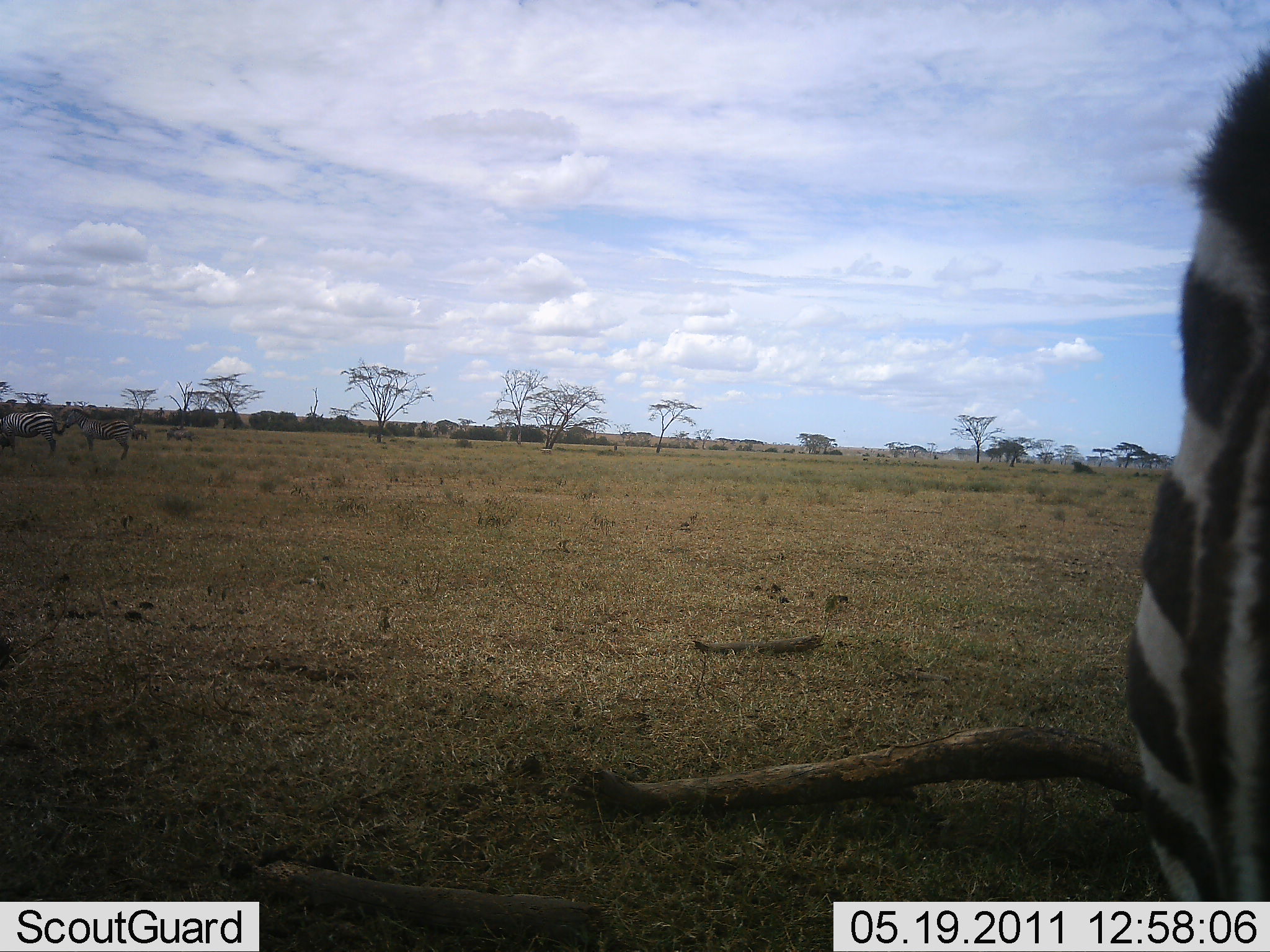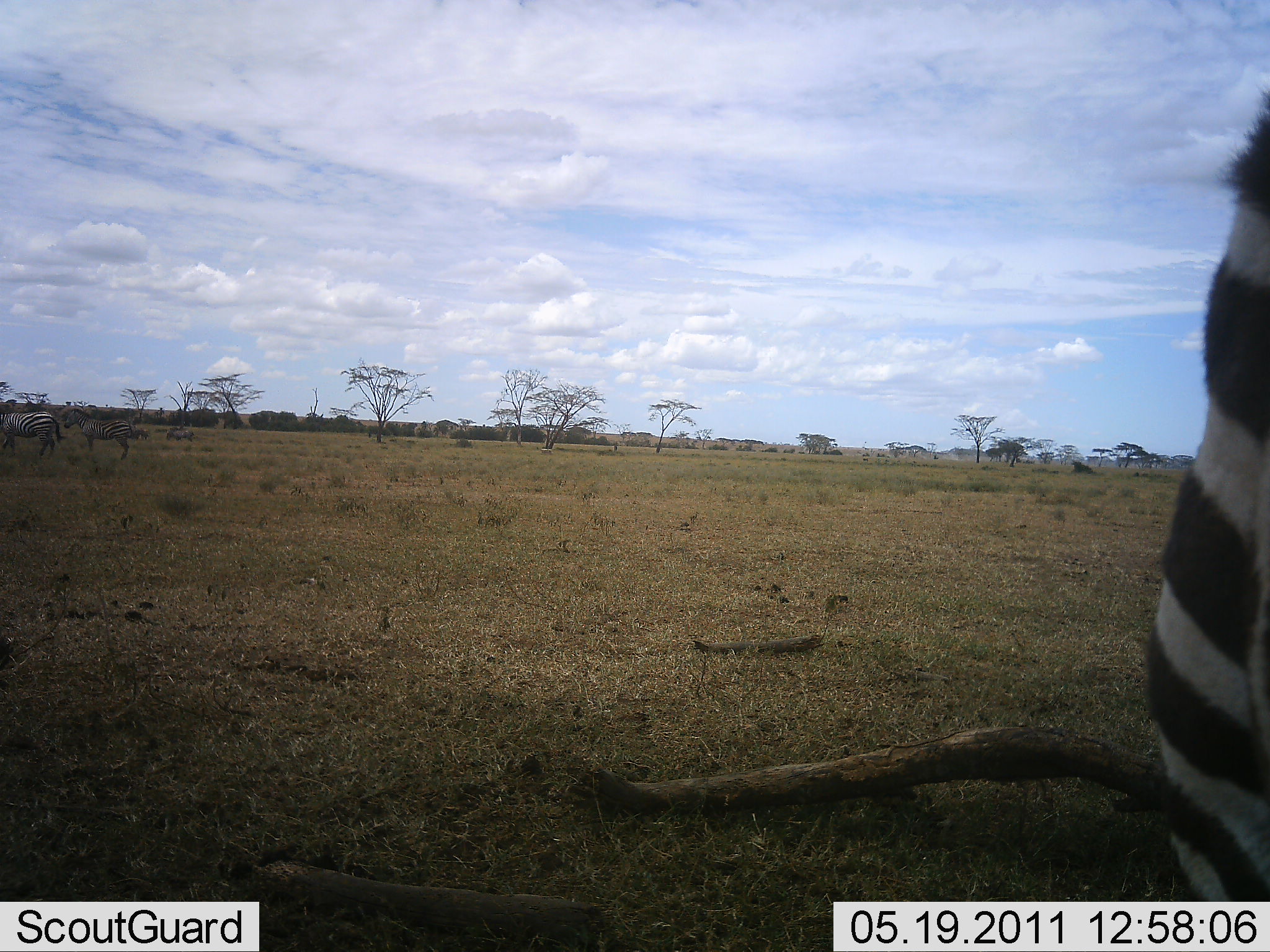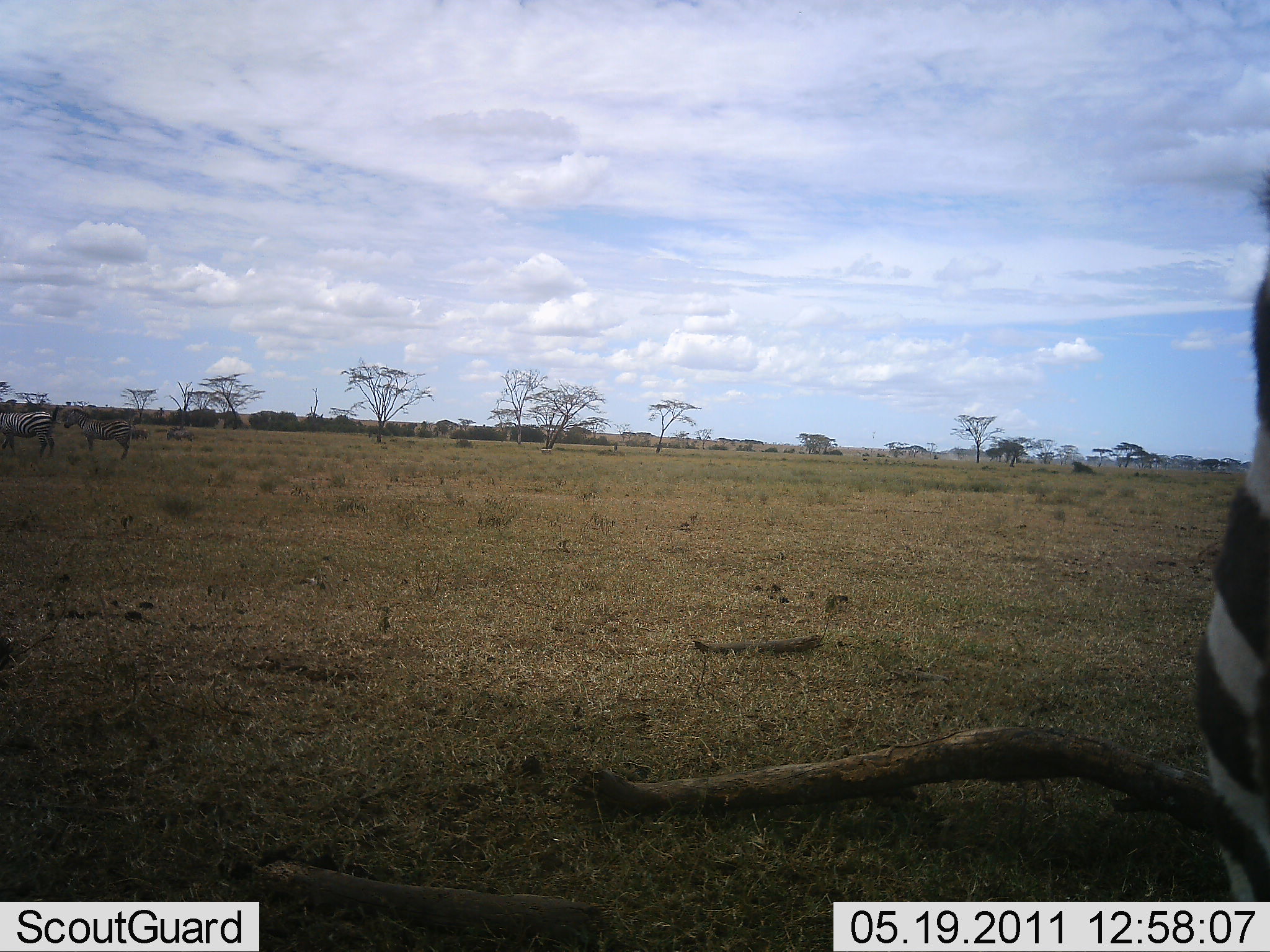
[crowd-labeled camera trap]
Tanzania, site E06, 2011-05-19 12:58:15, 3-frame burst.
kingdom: Animalia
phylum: Chordata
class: Mammalia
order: Perissodactyla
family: Equidae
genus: Equus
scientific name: Equus quagga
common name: plains zebra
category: zebra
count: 1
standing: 92%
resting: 8%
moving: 25%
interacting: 0%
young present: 0%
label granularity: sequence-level